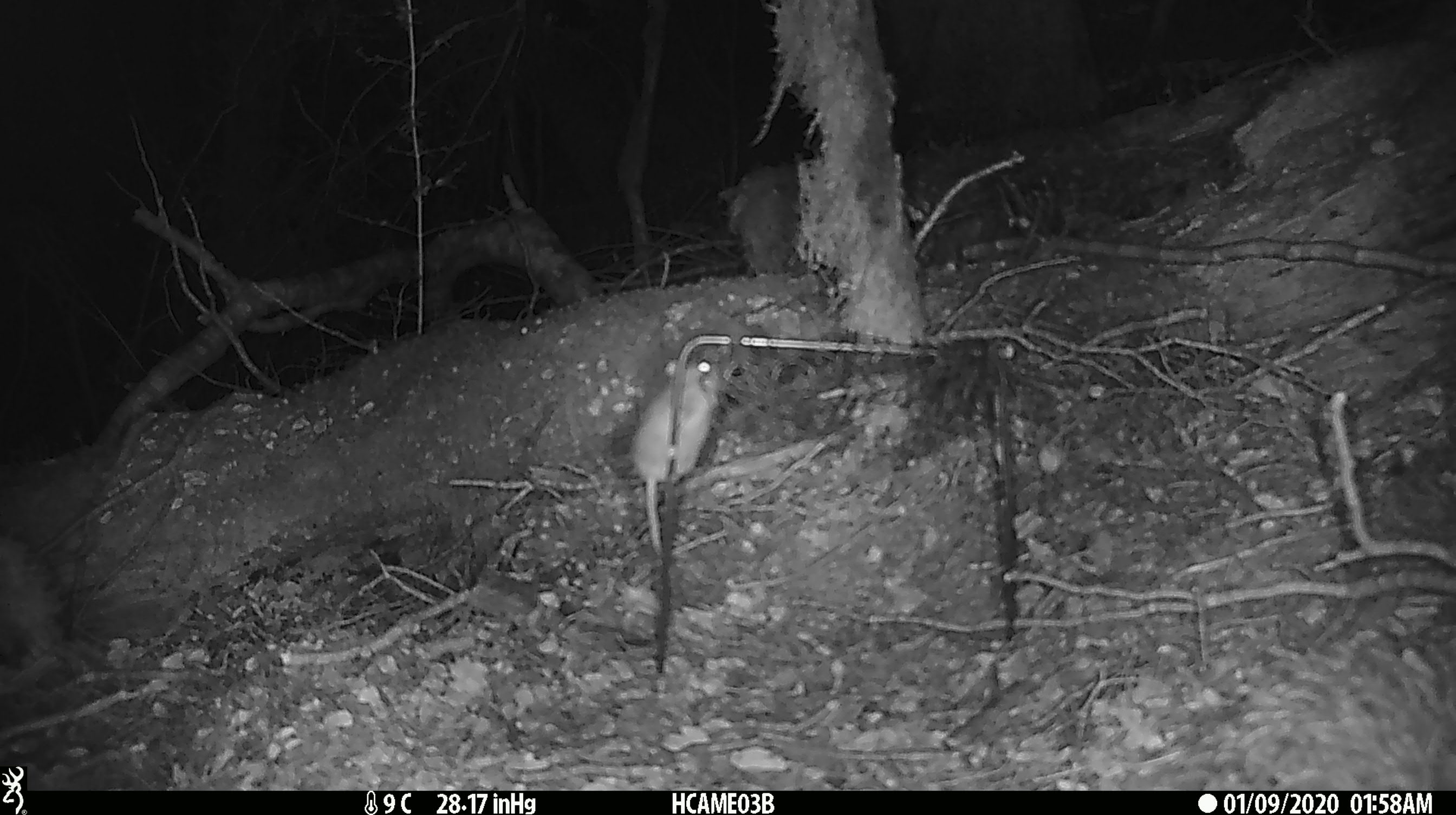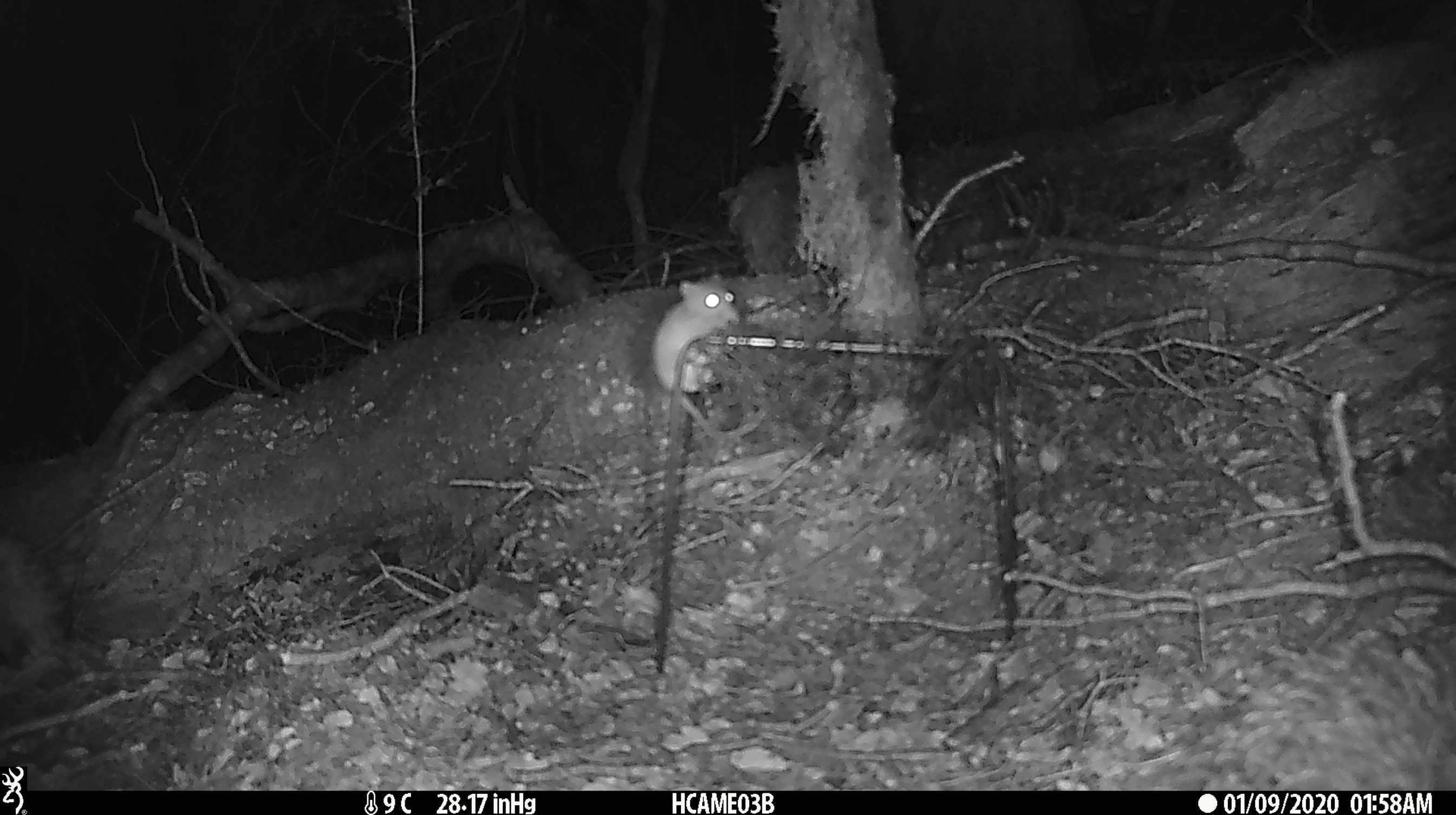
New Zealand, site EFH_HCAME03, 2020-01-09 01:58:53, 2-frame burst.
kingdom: Animalia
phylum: Chordata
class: Mammalia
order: Rodentia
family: Muridae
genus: Mus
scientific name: Mus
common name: mouse